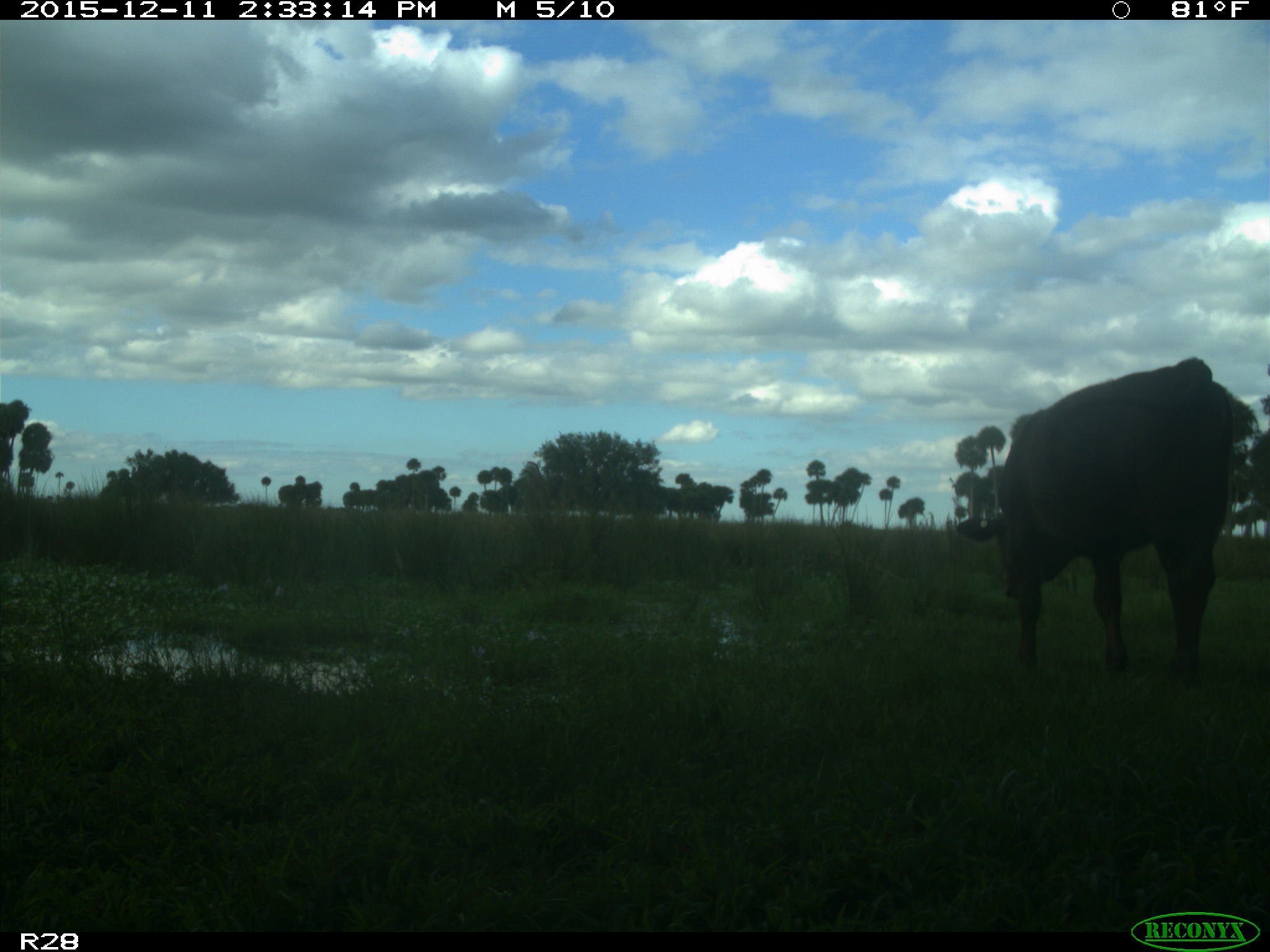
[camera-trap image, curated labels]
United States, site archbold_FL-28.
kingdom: Animalia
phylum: Chordata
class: Mammalia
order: Artiodactyla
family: Bovidae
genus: Bos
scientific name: Bos taurus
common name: domestic cow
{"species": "Bos taurus (domestic cow)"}